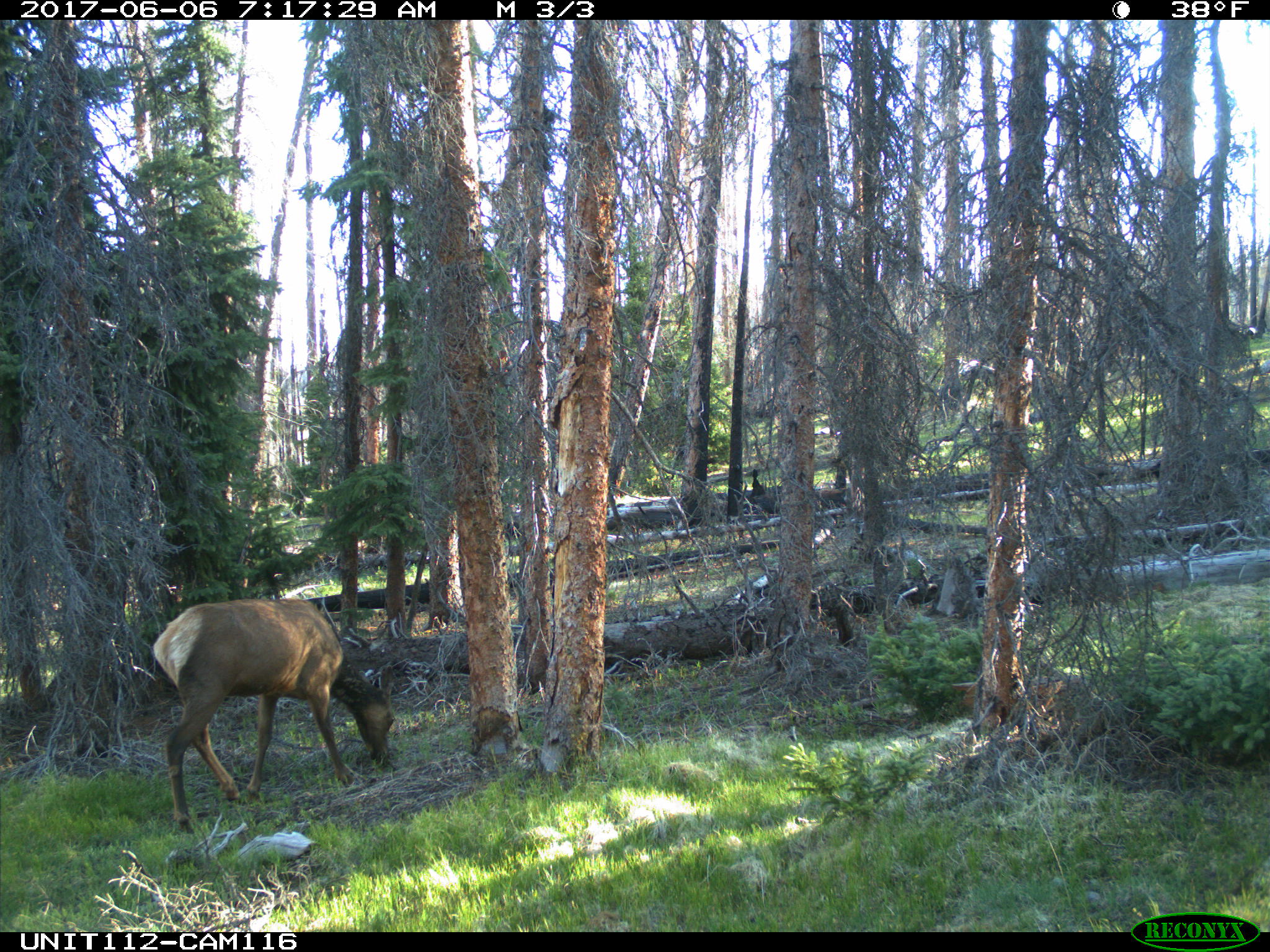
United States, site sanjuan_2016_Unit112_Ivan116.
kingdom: Animalia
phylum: Chordata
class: Mammalia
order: Artiodactyla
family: Cervidae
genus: Cervus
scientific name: Cervus elaphus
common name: red deer